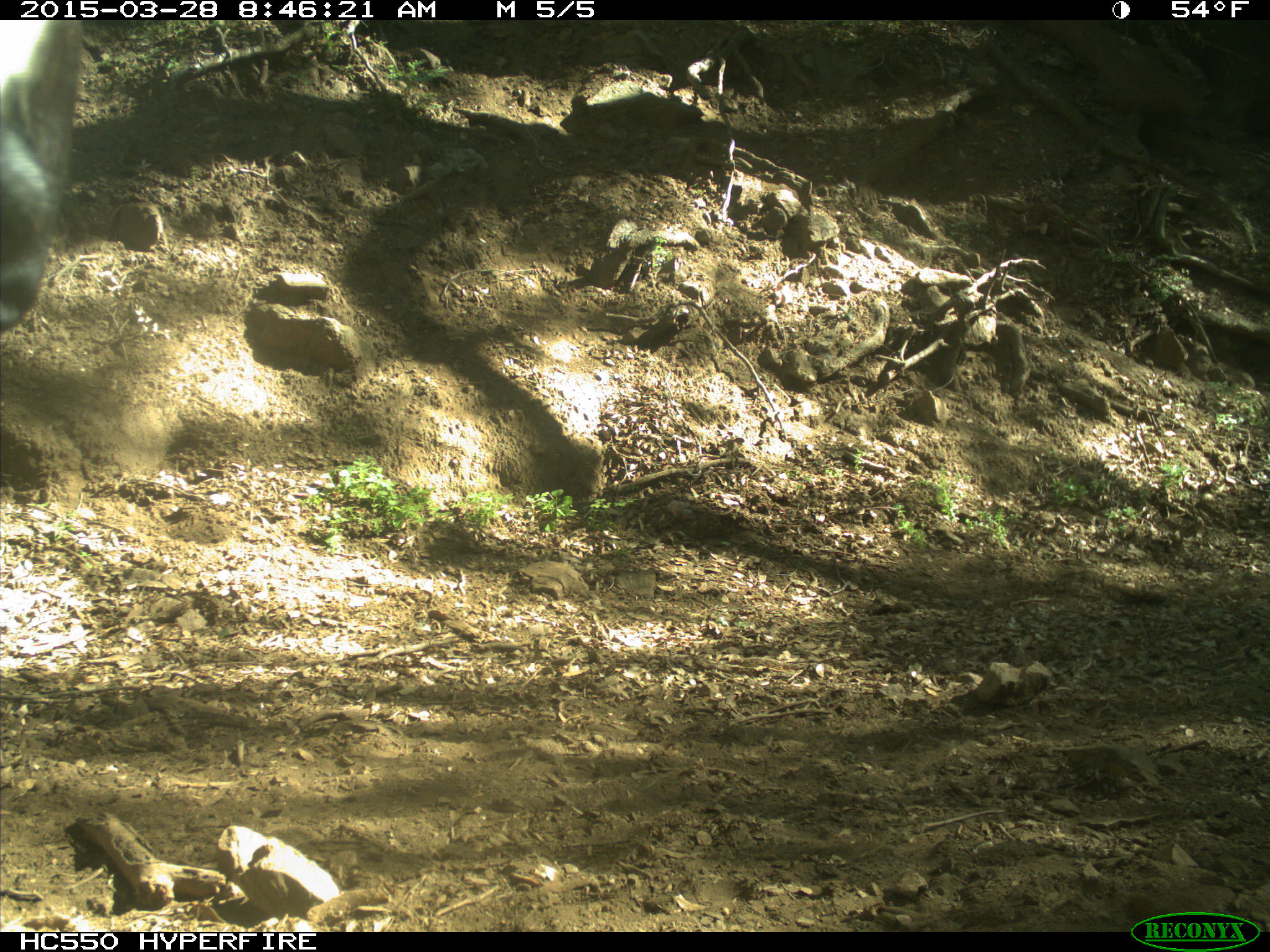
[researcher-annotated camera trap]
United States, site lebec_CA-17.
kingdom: Animalia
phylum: Chordata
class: Mammalia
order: Artiodactyla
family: Bovidae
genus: Bos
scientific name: Bos taurus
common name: domestic cow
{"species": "Bos taurus (domestic cow)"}